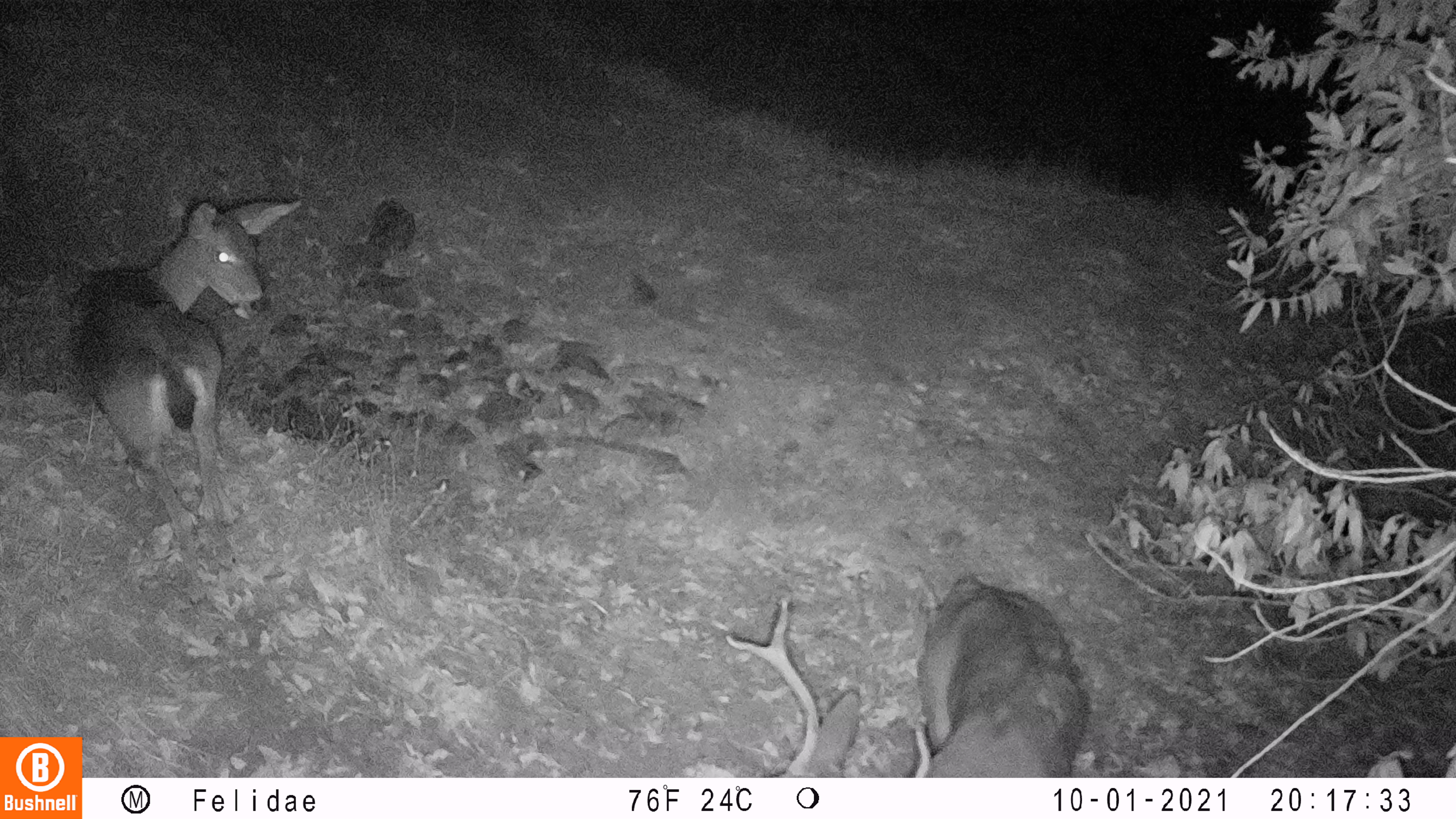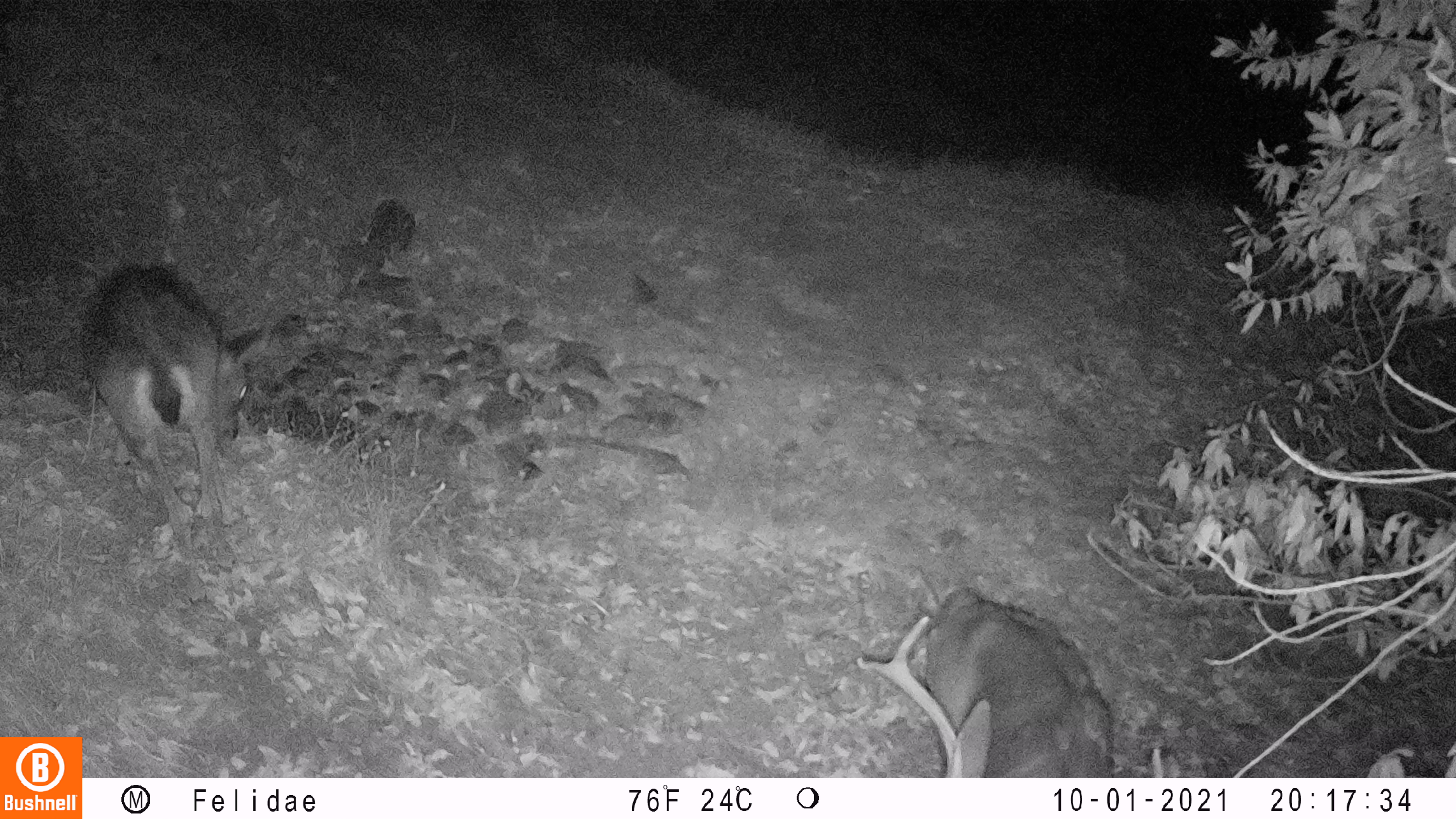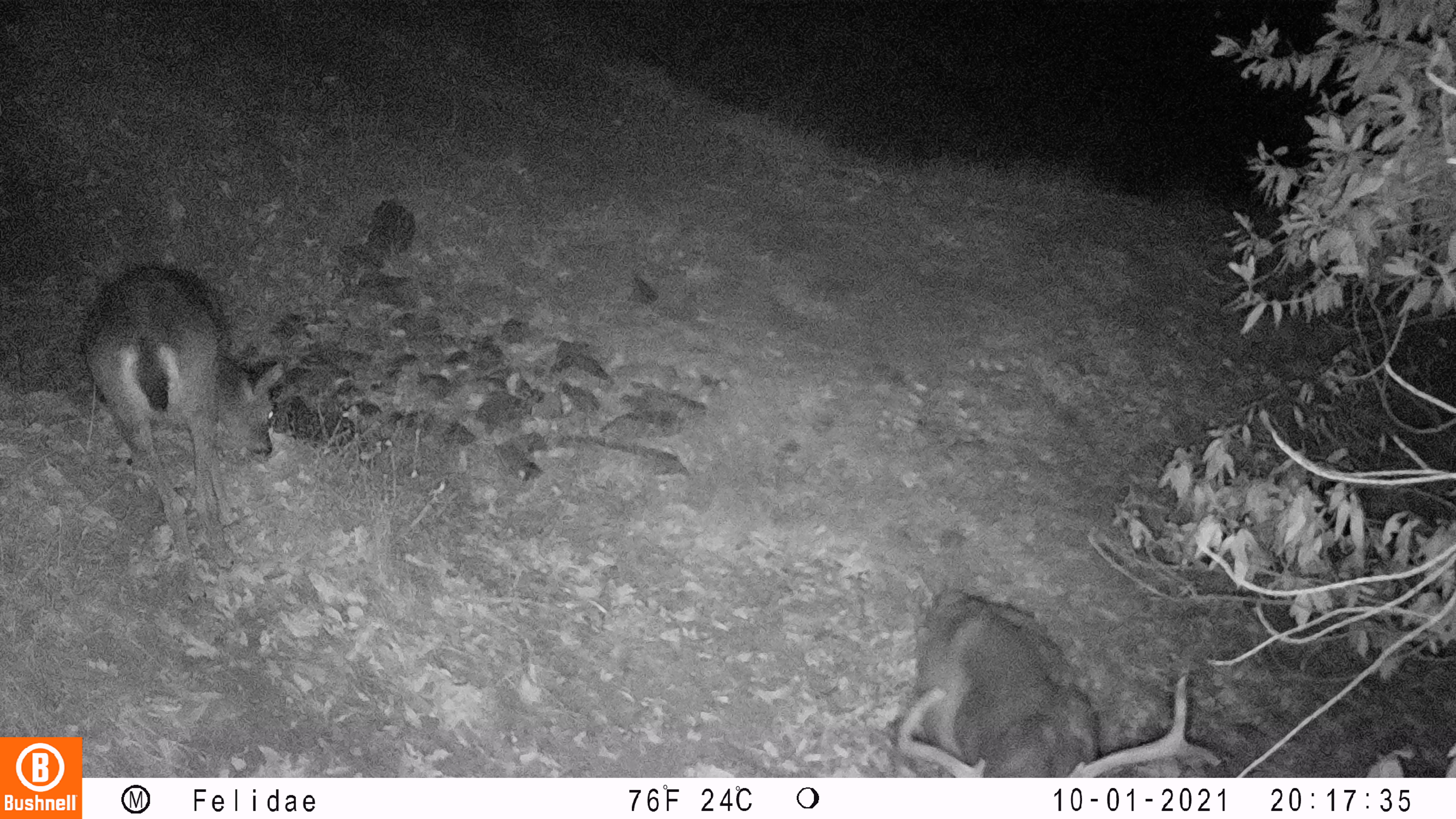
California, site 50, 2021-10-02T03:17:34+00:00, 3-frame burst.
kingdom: Animalia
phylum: Chordata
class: Mammalia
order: Artiodactyla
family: Cervidae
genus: Odocoileus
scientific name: Odocoileus hemionus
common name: mule deer